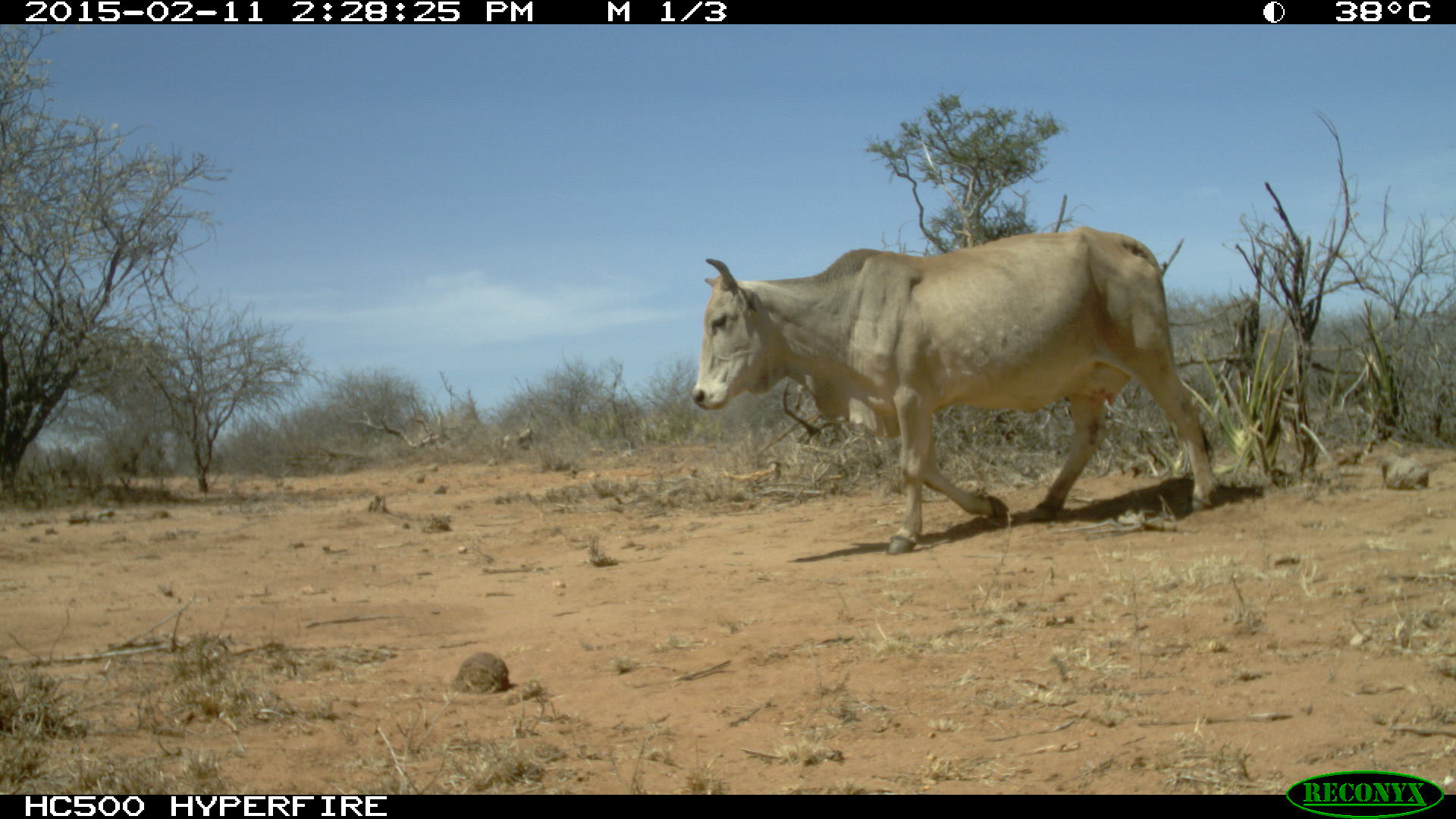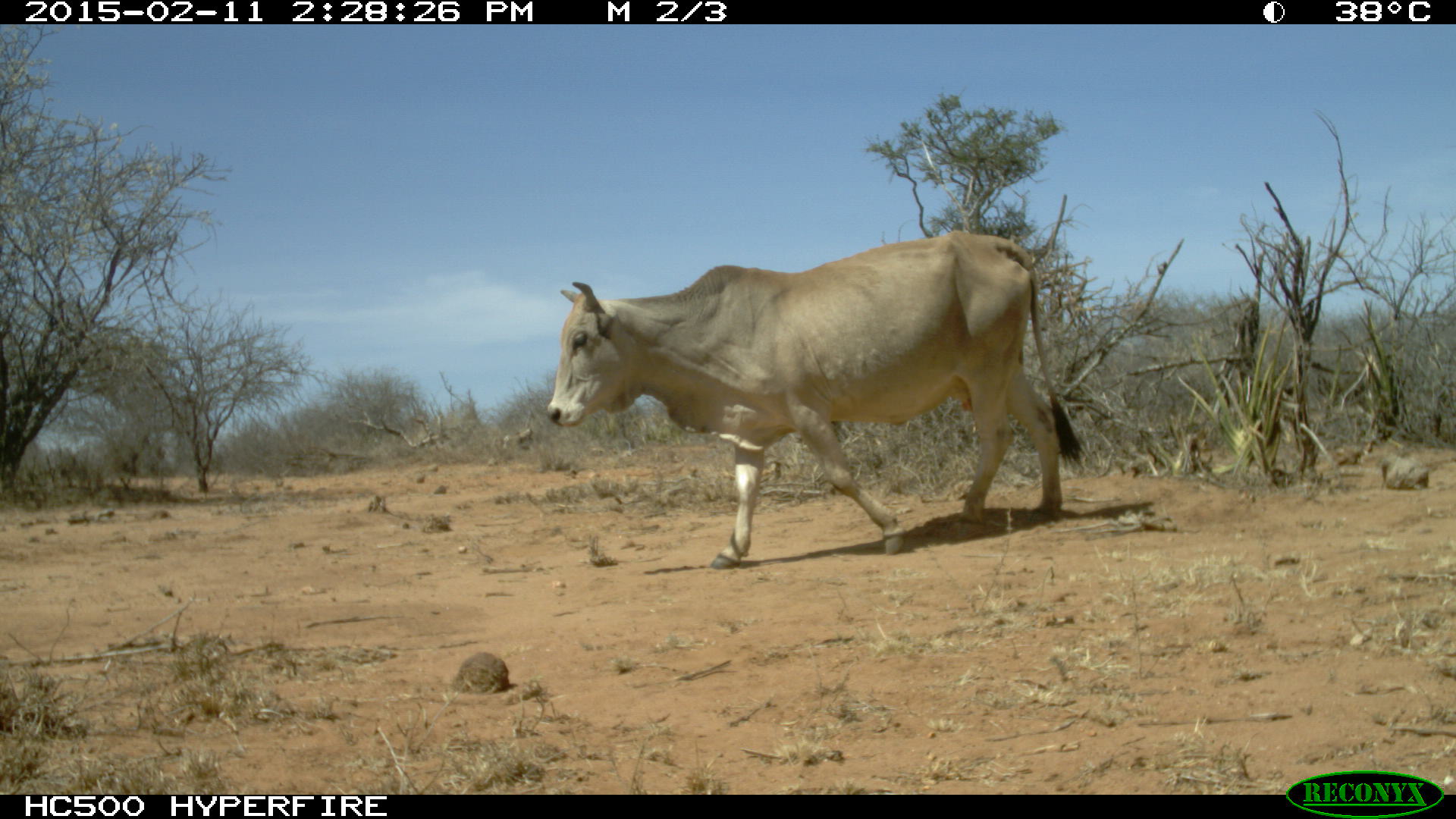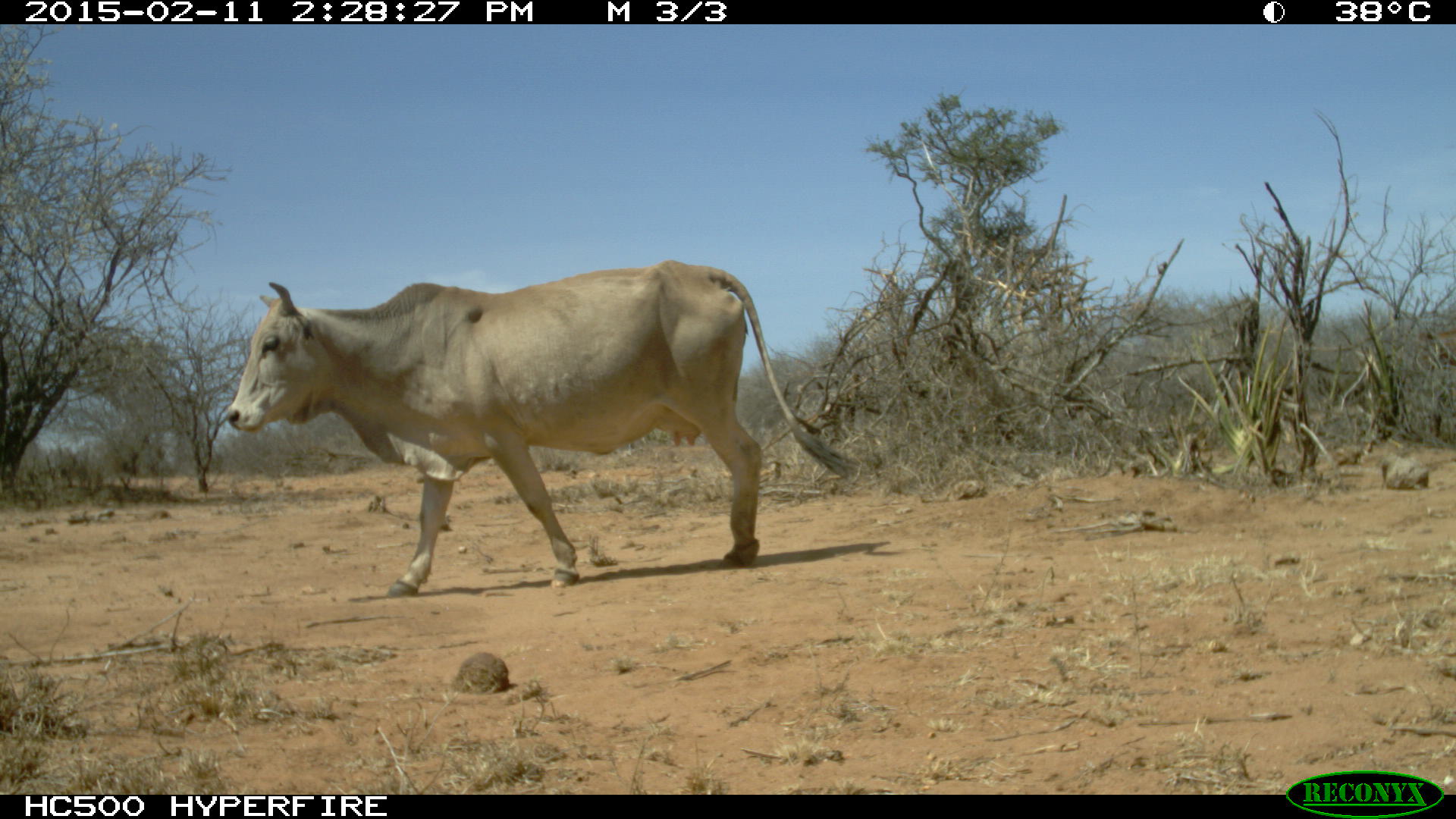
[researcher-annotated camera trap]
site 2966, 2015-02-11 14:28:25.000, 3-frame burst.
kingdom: Animalia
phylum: Chordata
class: Mammalia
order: Artiodactyla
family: Bovidae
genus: Bos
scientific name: Bos taurus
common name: domestic cattle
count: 9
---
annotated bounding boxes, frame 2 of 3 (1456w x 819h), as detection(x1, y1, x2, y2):
bos taurus: detection(546, 229, 1084, 567)